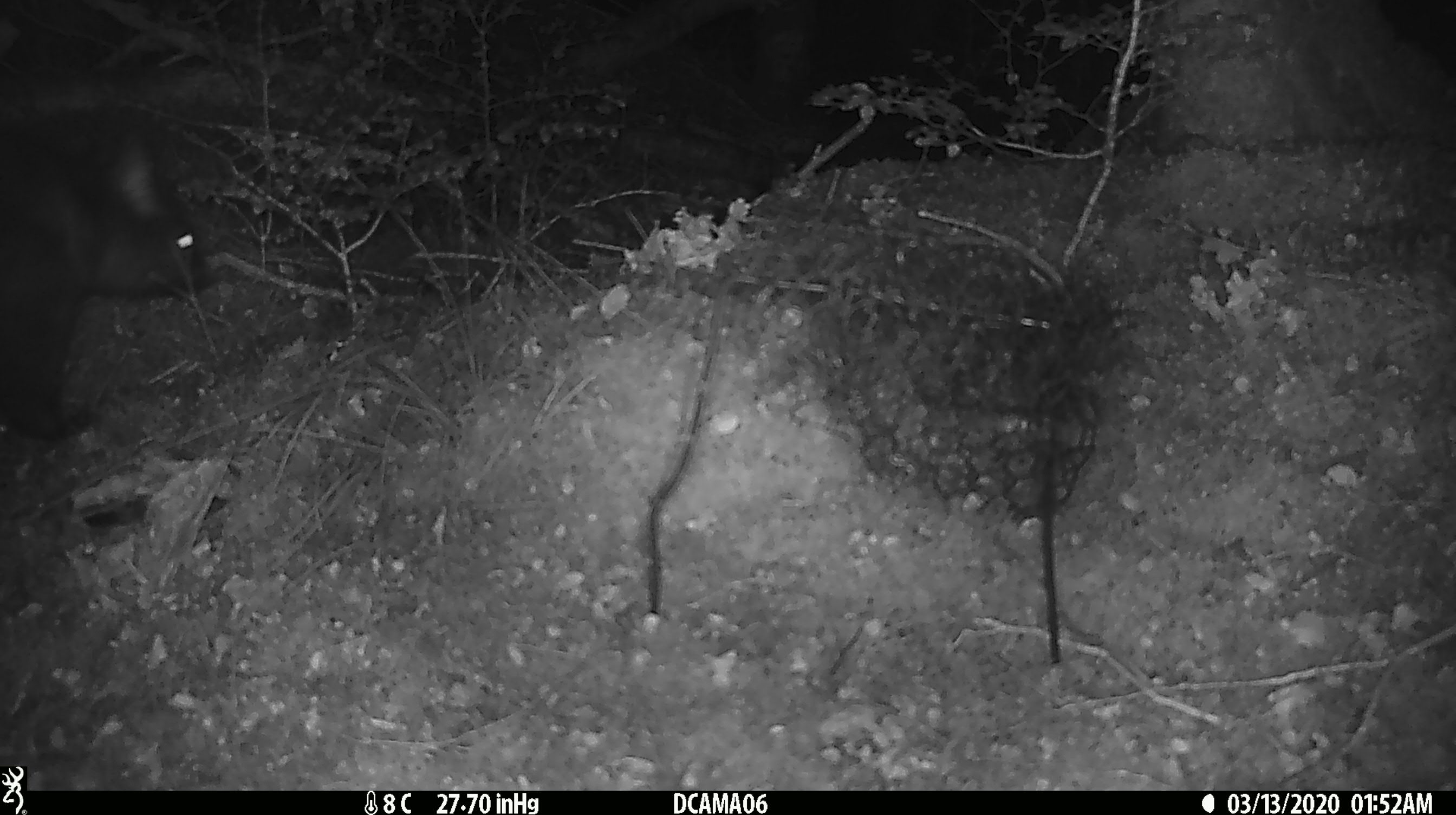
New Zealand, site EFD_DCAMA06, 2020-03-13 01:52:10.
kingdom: Animalia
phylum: Chordata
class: Mammalia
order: Diprotodontia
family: Phalangeridae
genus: Trichosurus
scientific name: Trichosurus vulpecula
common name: common brushtail possum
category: possum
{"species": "possum (common brushtail possum) (Trichosurus vulpecula)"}